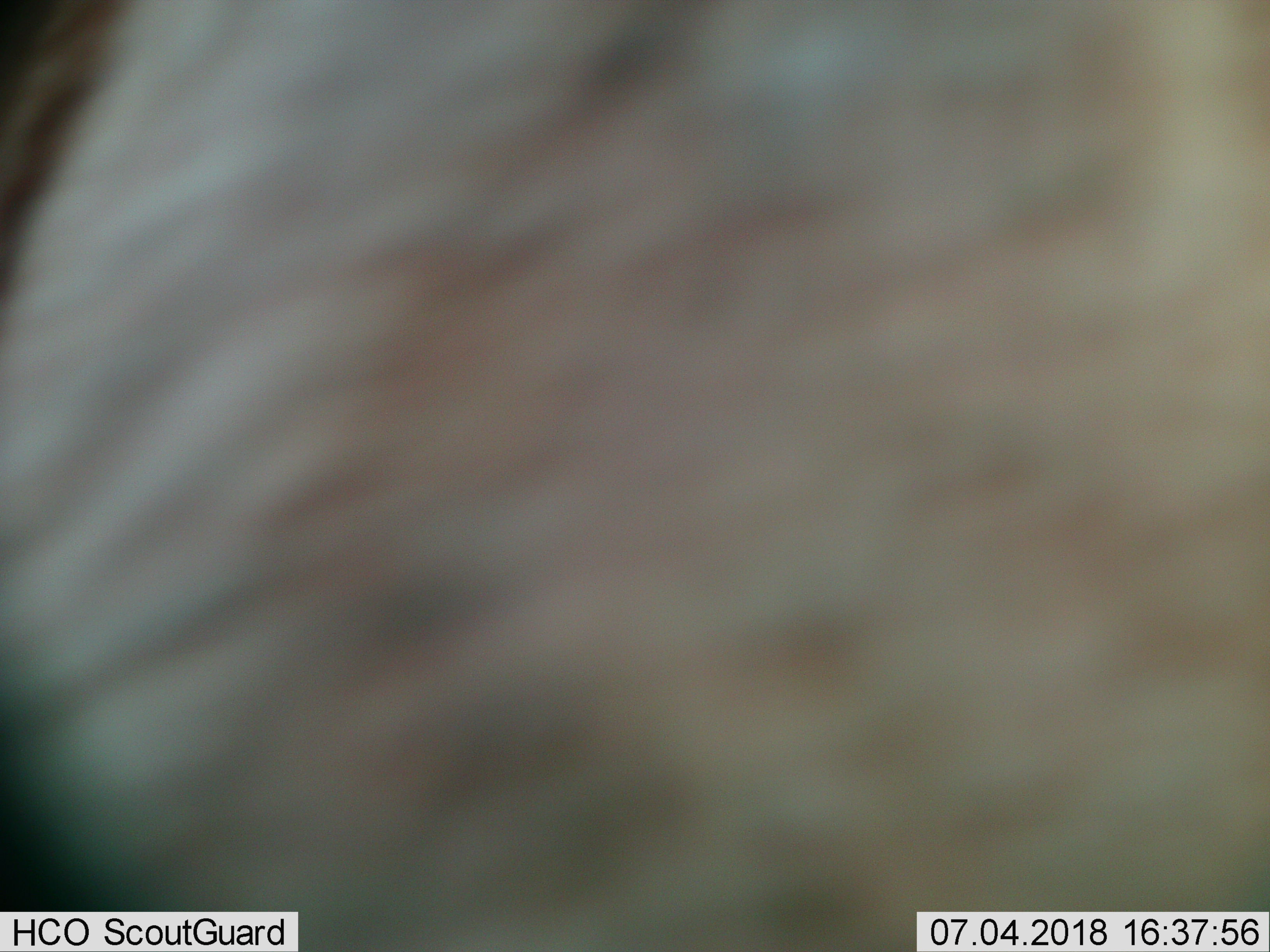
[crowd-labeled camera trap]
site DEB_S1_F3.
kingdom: Animalia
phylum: Chordata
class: Mammalia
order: Artiodactyla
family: Bovidae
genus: Aepyceros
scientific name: Aepyceros melampus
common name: impala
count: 1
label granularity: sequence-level